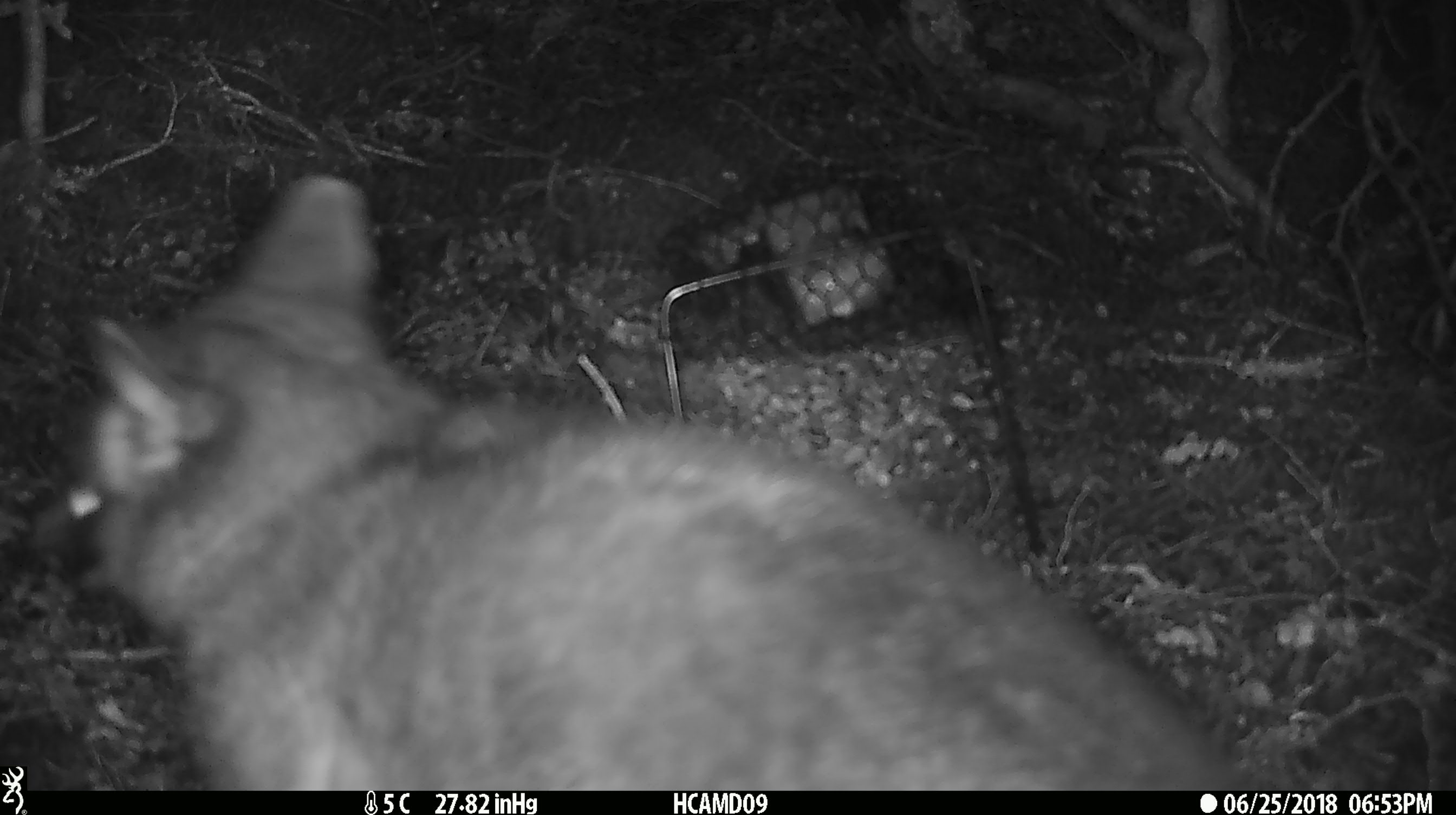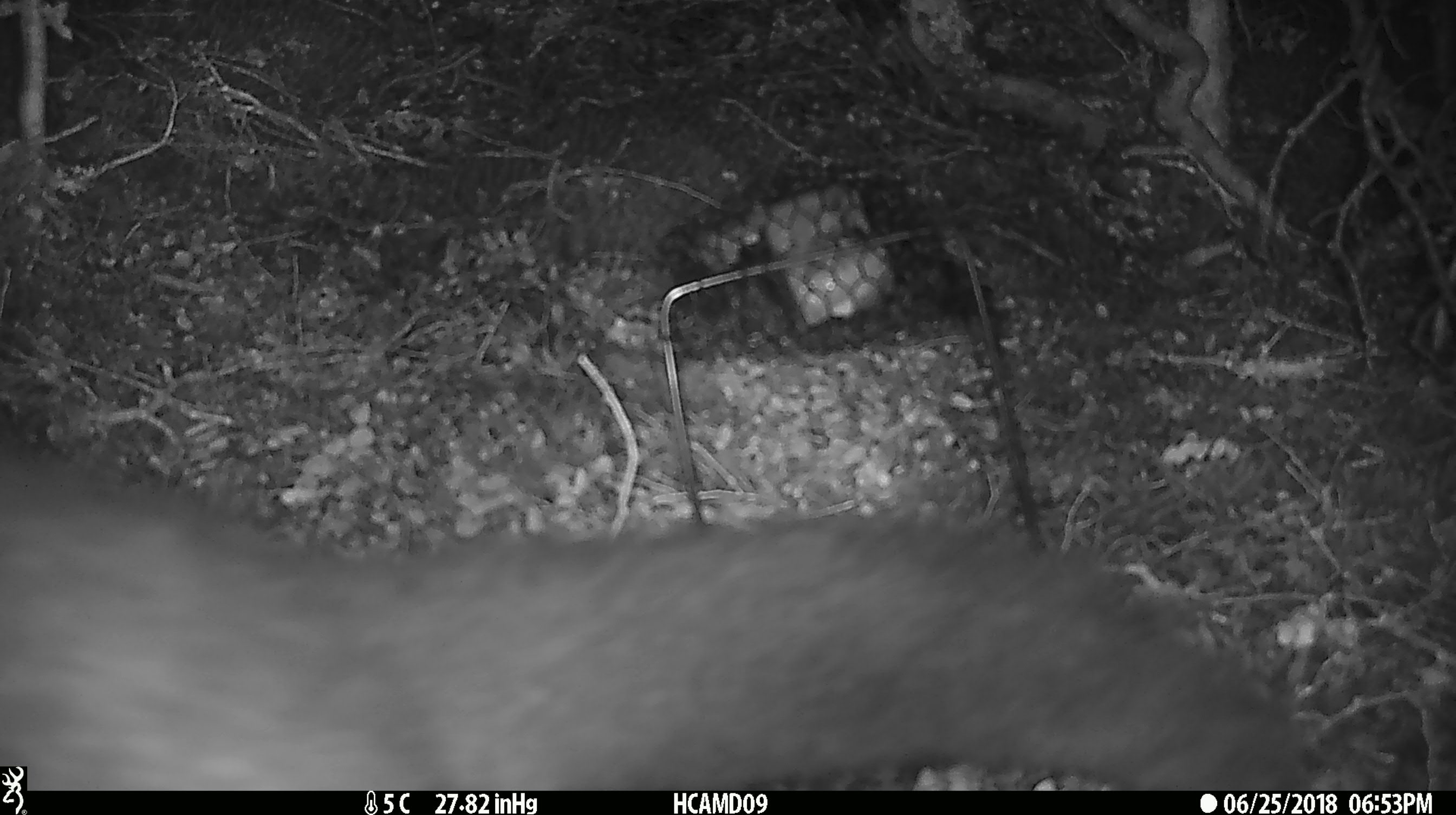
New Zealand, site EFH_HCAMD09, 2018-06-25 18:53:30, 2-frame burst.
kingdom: Animalia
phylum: Chordata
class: Mammalia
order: Diprotodontia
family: Phalangeridae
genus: Trichosurus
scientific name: Trichosurus vulpecula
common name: common brushtail possum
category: possum